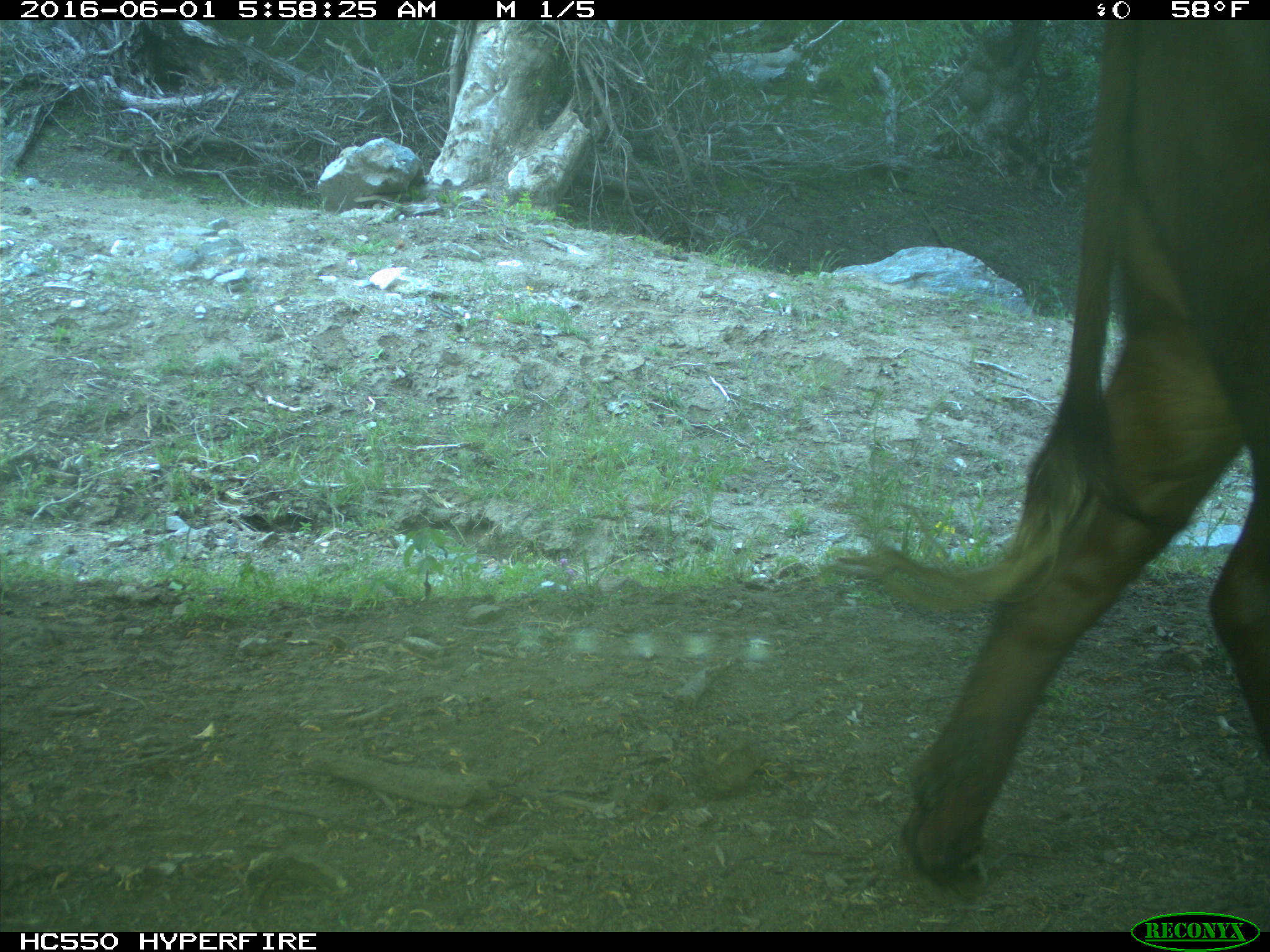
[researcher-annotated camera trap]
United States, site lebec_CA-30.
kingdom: Animalia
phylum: Chordata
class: Mammalia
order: Artiodactyla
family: Bovidae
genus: Bos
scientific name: Bos taurus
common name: domestic cow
Bos taurus (domestic cow).